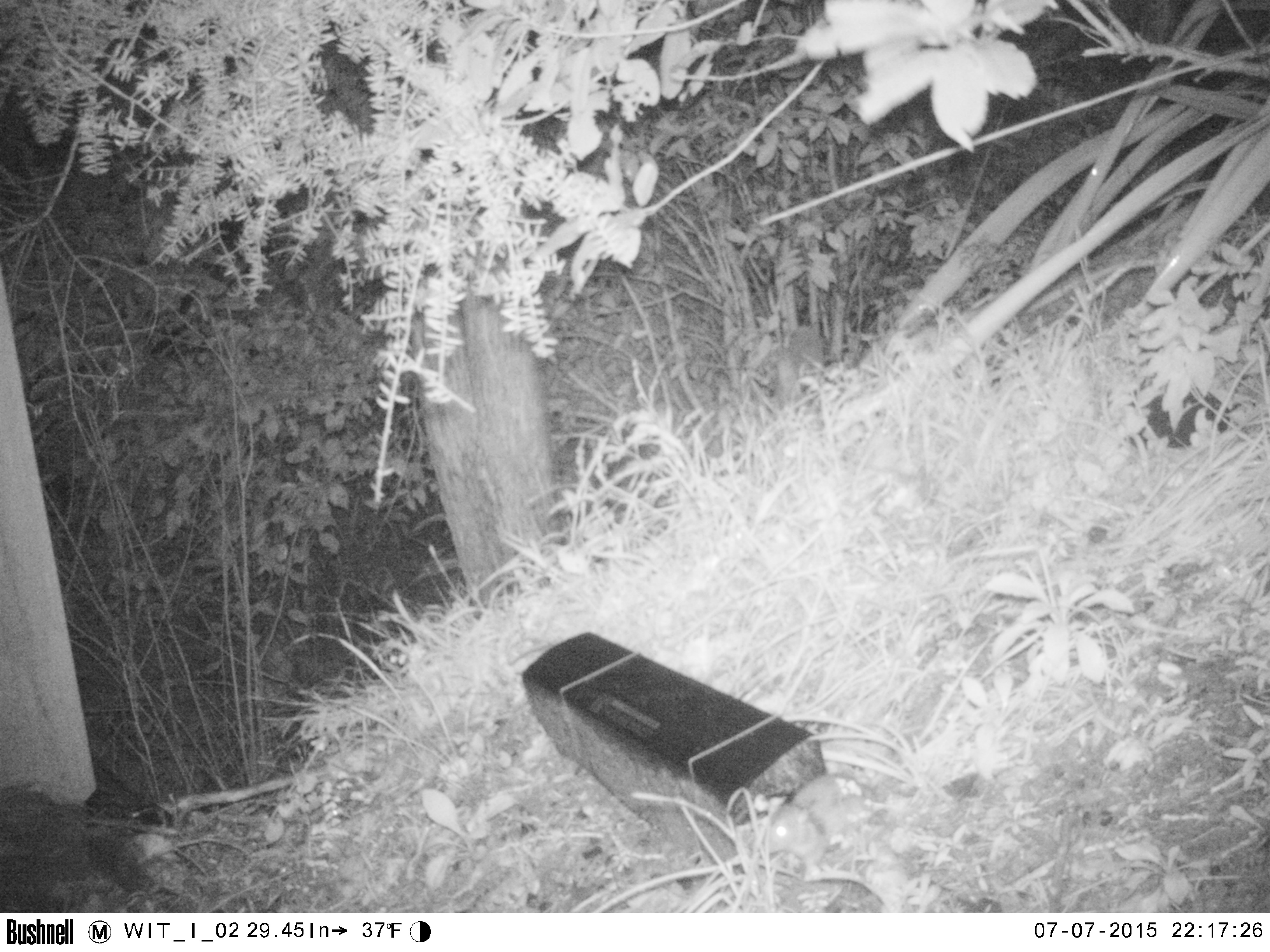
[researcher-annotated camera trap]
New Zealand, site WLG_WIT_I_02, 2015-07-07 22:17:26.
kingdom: Animalia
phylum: Chordata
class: Mammalia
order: Rodentia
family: Muridae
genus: Rattus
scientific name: Rattus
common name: rat